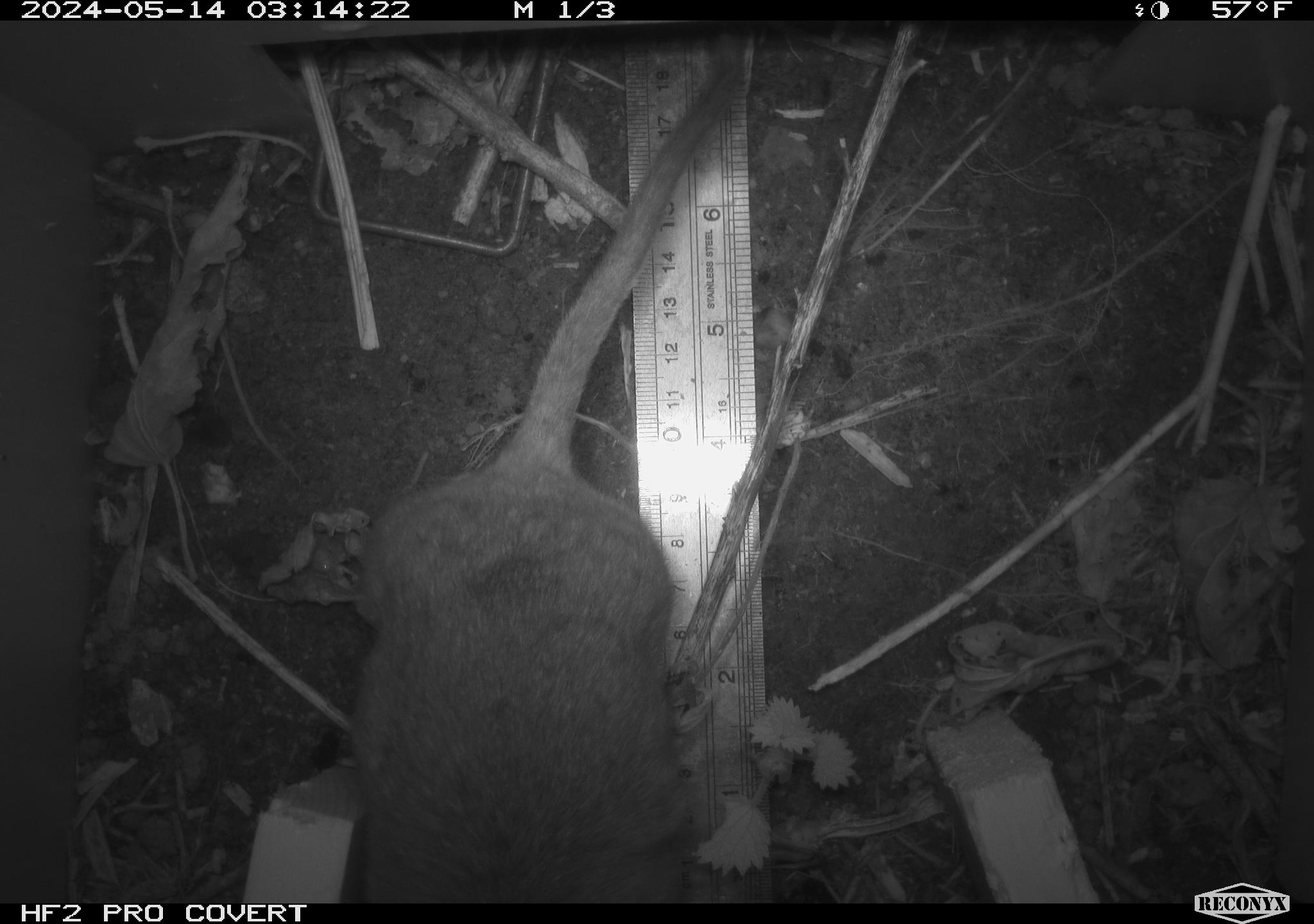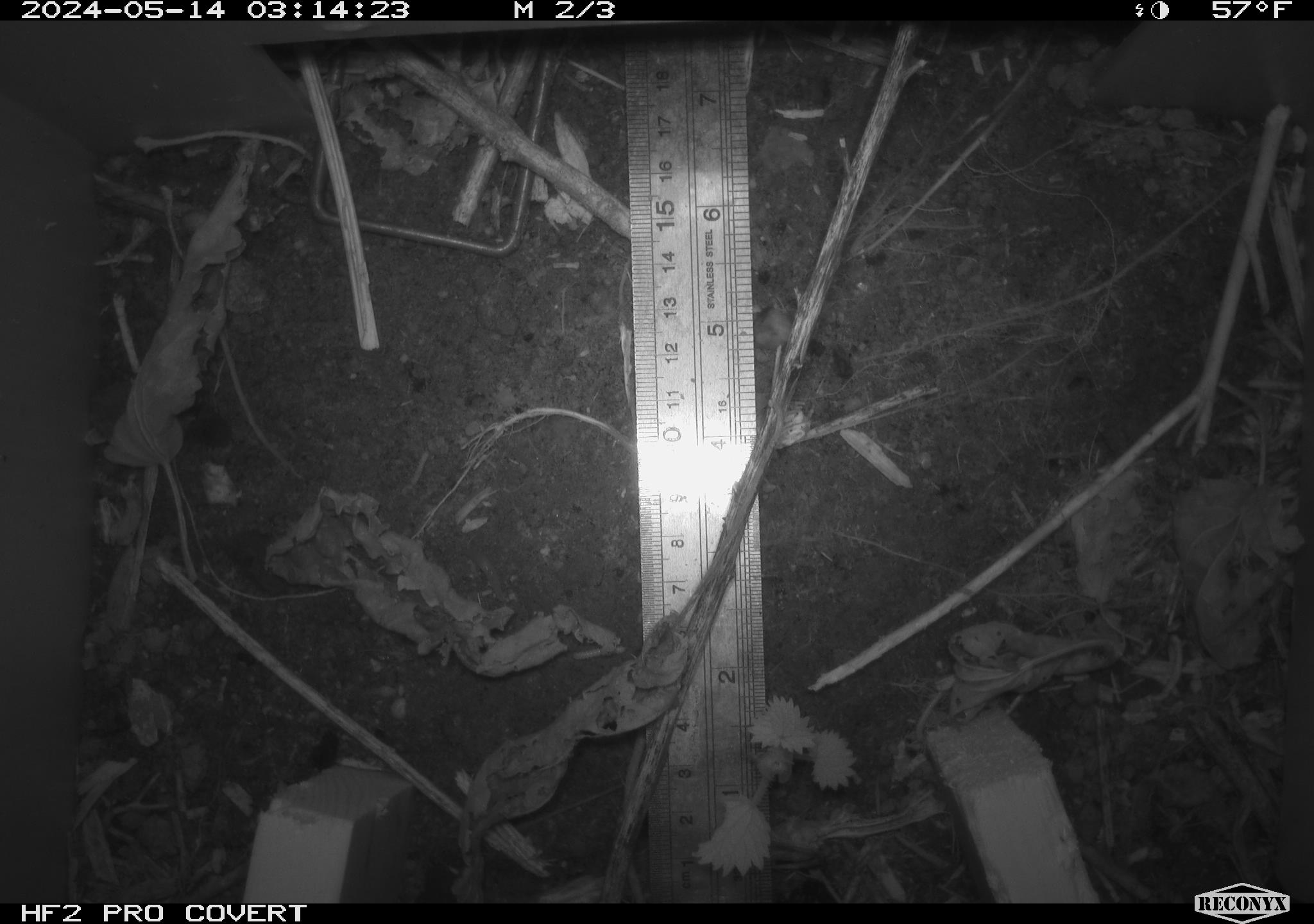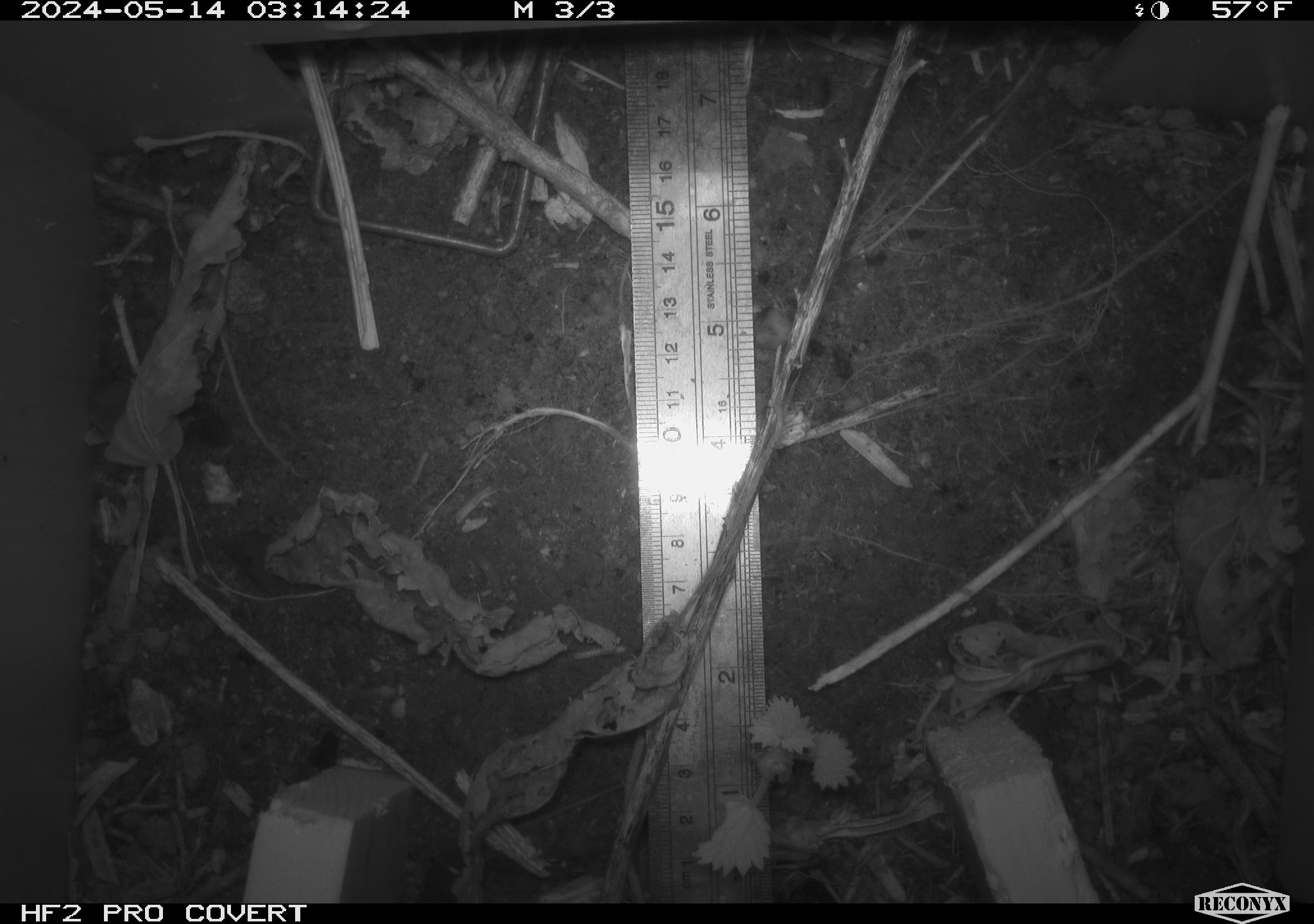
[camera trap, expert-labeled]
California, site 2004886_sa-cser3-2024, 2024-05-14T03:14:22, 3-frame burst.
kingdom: Animalia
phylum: Chordata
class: Mammalia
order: Rodentia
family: Muridae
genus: Rattus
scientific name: Rattus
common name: rat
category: rattus species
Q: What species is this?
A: Rattus species (rat) (Rattus).